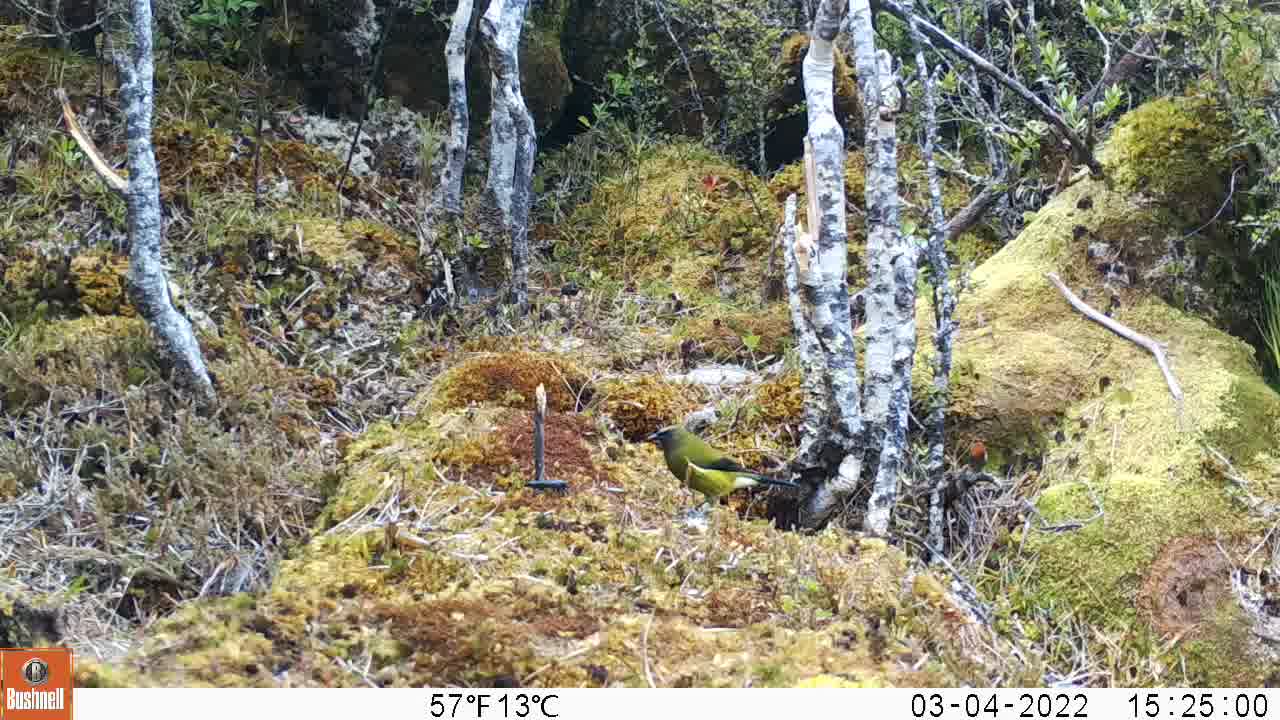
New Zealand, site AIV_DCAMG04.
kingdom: Animalia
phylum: Chordata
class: Aves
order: Passeriformes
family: Meliphagidae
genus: Anthornis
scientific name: Anthornis melanura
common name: new zealand bellbird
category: bellbird